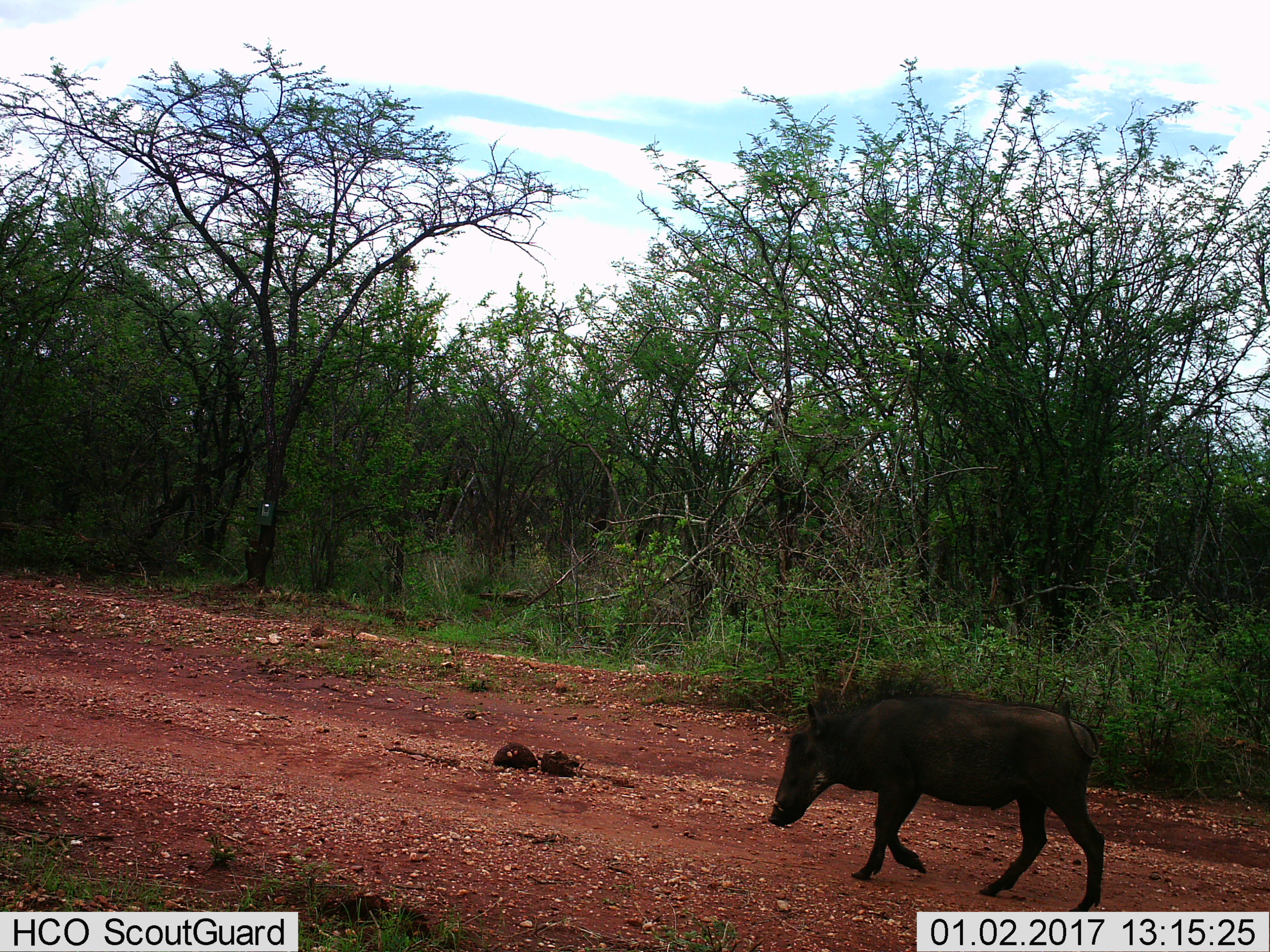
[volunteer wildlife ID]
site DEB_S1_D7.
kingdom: Animalia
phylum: Chordata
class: Mammalia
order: Artiodactyla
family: Suidae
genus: Phacochoerus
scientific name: Phacochoerus africanus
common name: warthog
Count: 1.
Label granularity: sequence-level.